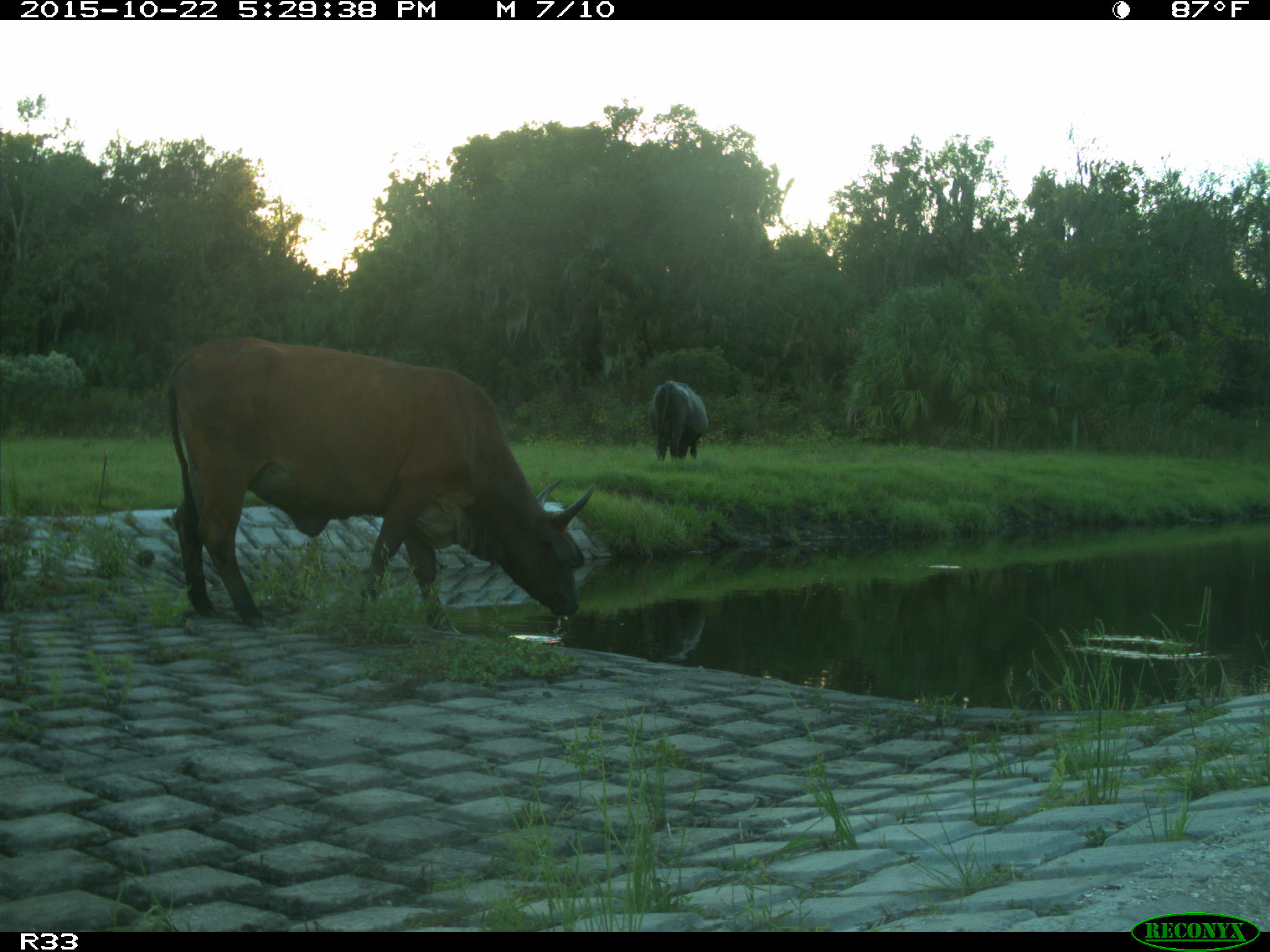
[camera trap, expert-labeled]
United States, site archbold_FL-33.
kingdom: Animalia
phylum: Chordata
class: Mammalia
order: Artiodactyla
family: Bovidae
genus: Bos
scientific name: Bos taurus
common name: domestic cow